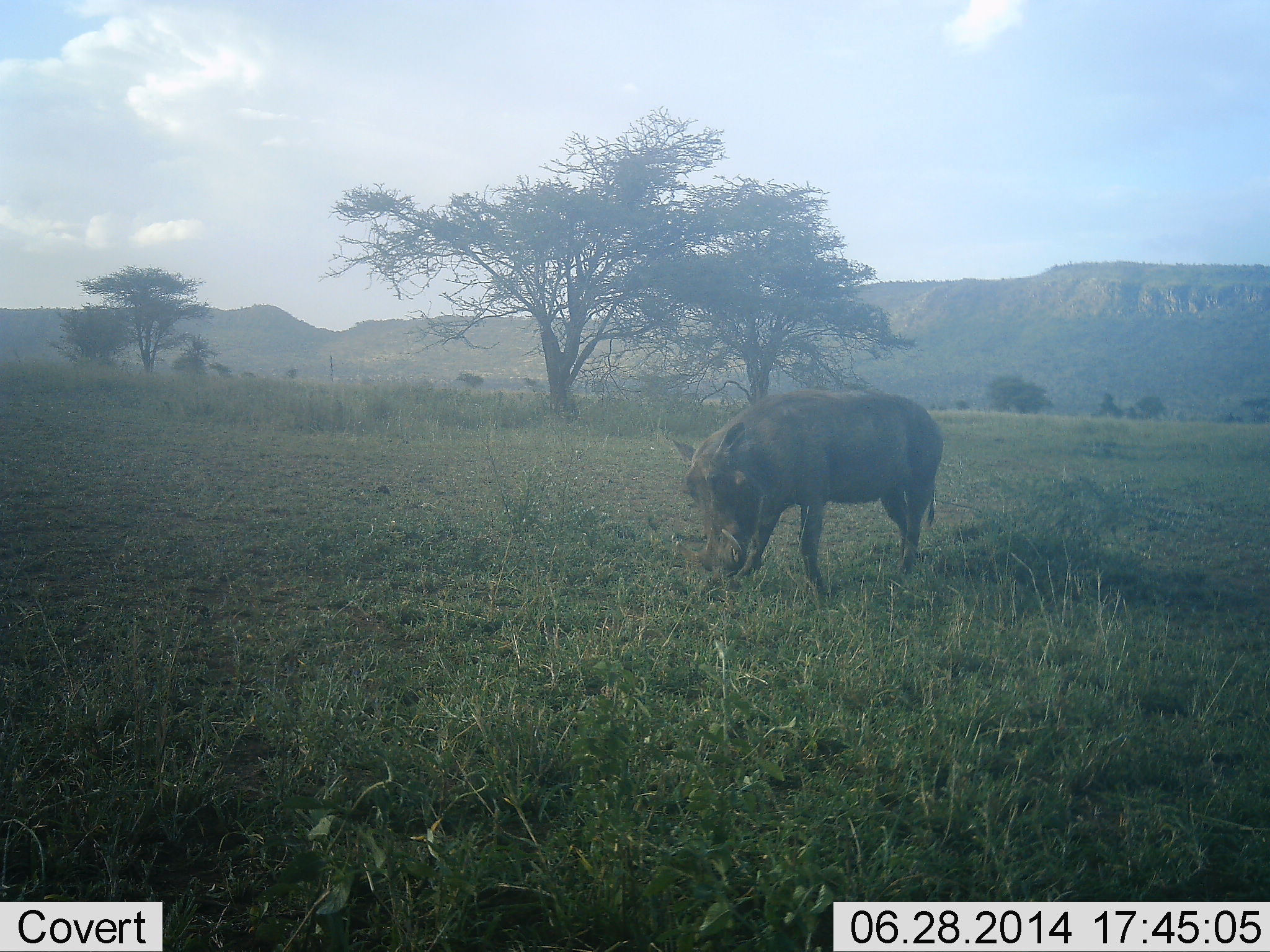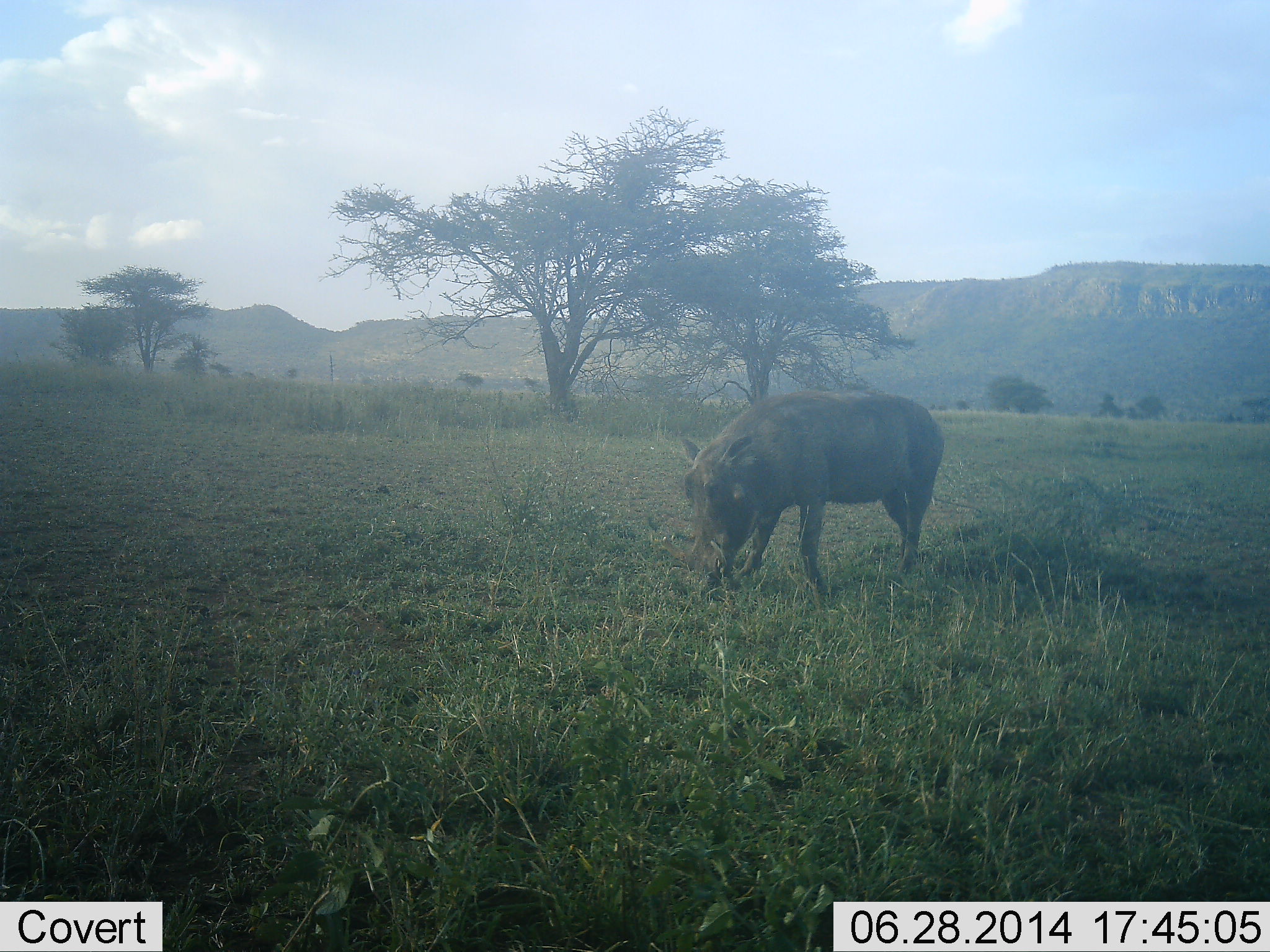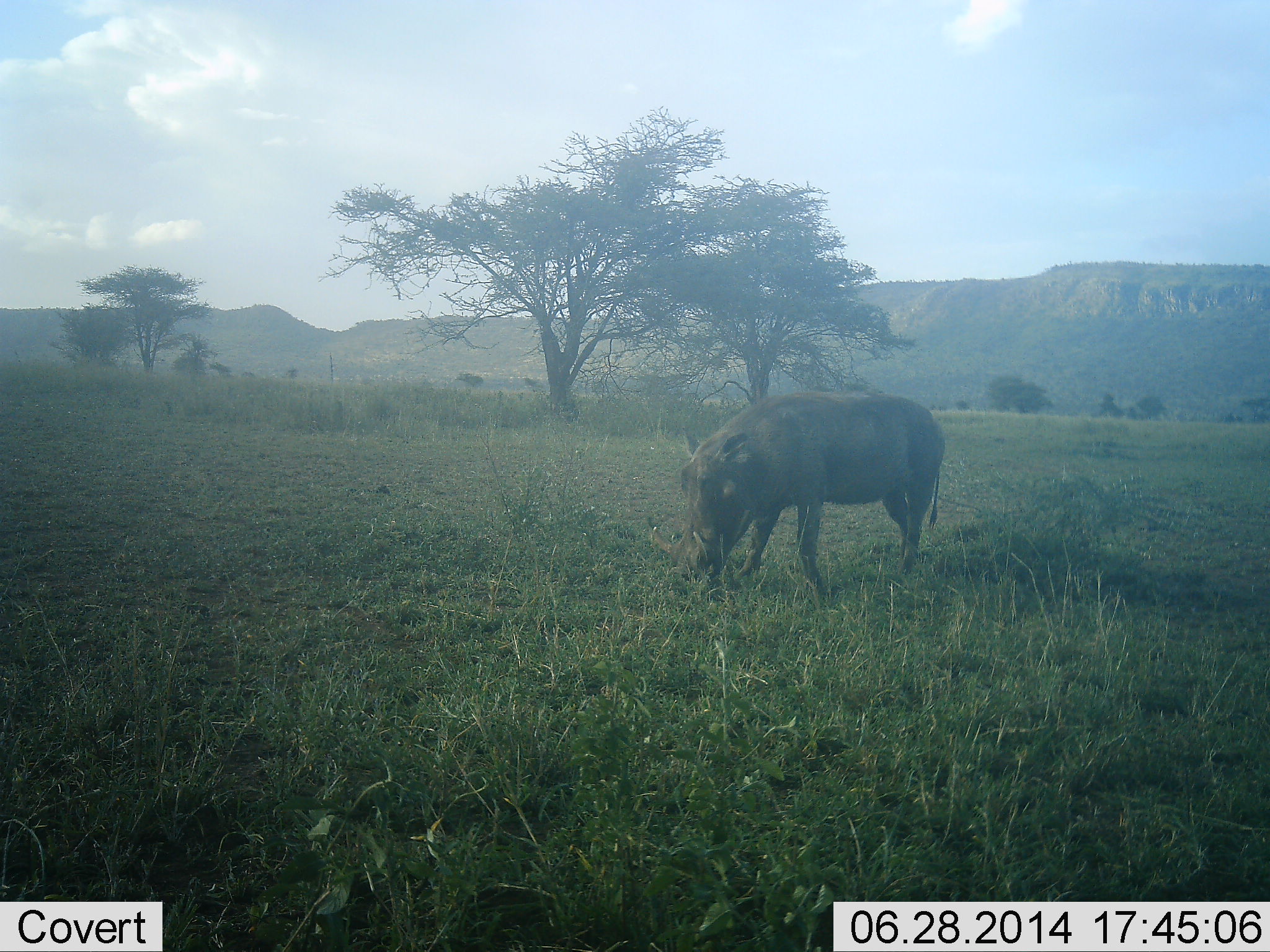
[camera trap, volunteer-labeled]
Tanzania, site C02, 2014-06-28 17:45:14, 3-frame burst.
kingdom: Animalia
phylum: Chordata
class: Mammalia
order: Artiodactyla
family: Suidae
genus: Phacochoerus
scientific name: Phacochoerus africanus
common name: warthog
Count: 1.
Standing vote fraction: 20%.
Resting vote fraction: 0%.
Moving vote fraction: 0%.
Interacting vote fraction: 0%.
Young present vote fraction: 0%.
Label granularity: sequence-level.